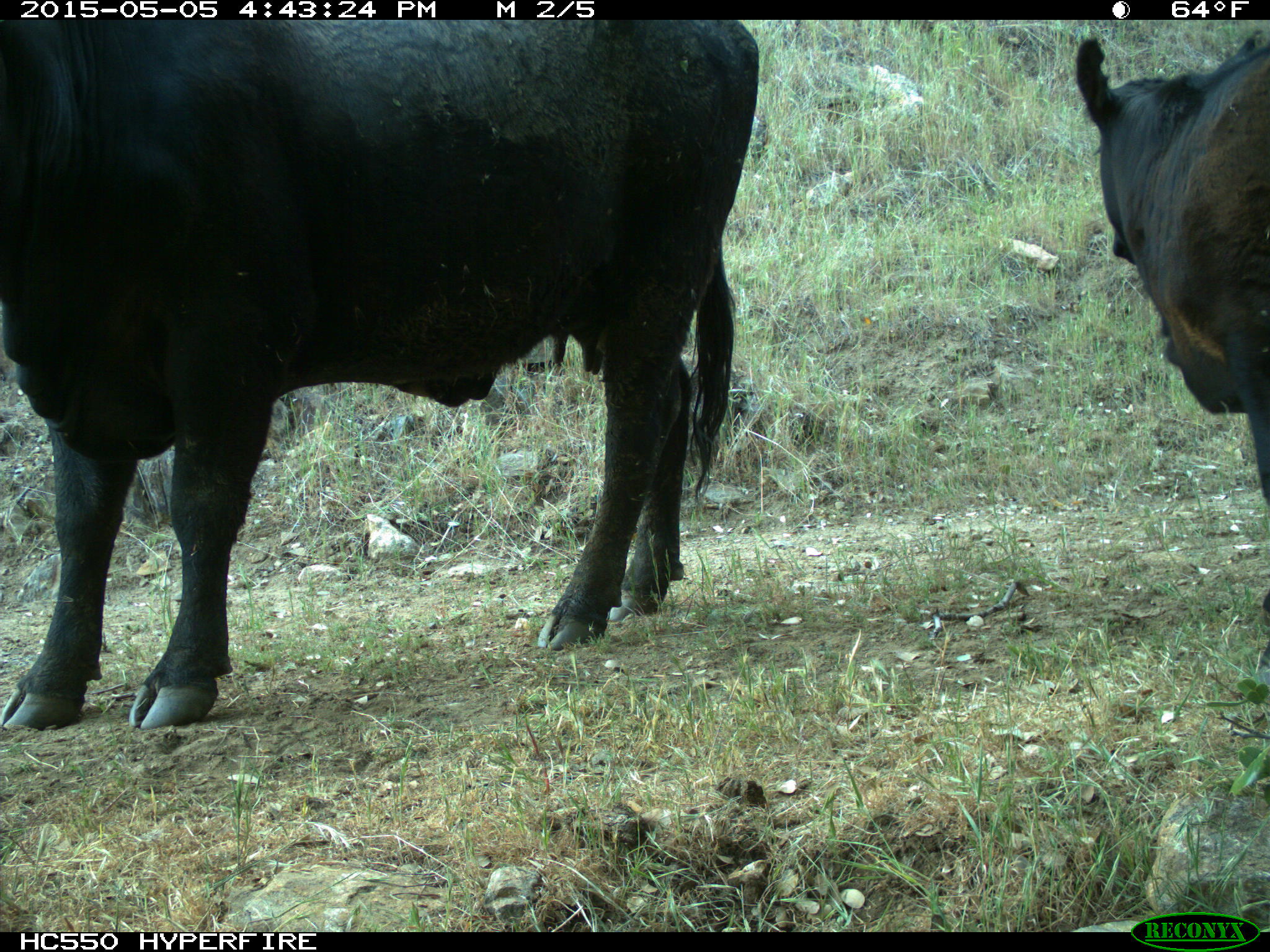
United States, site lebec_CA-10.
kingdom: Animalia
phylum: Chordata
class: Mammalia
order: Artiodactyla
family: Bovidae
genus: Bos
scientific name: Bos taurus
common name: domestic cow